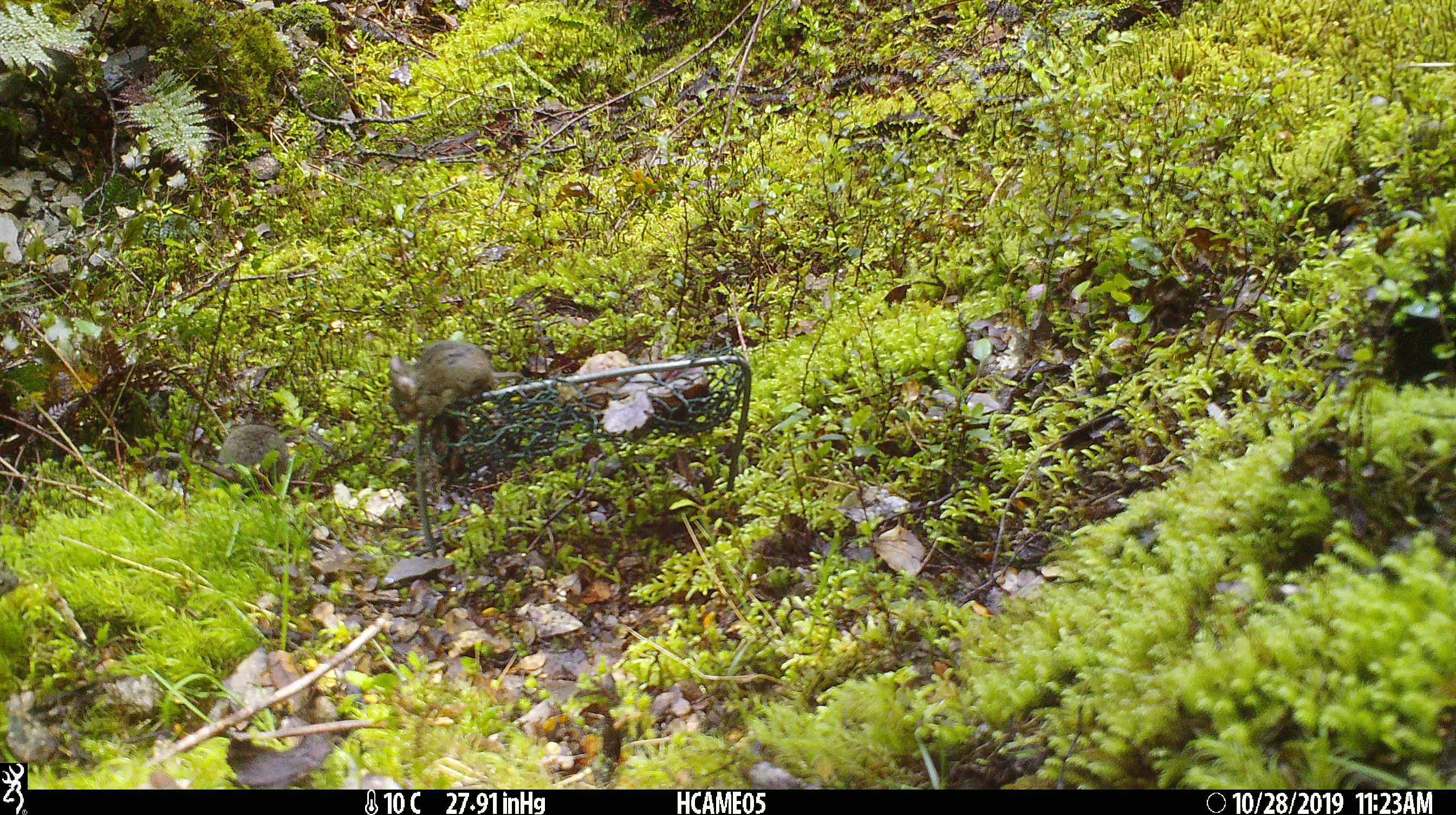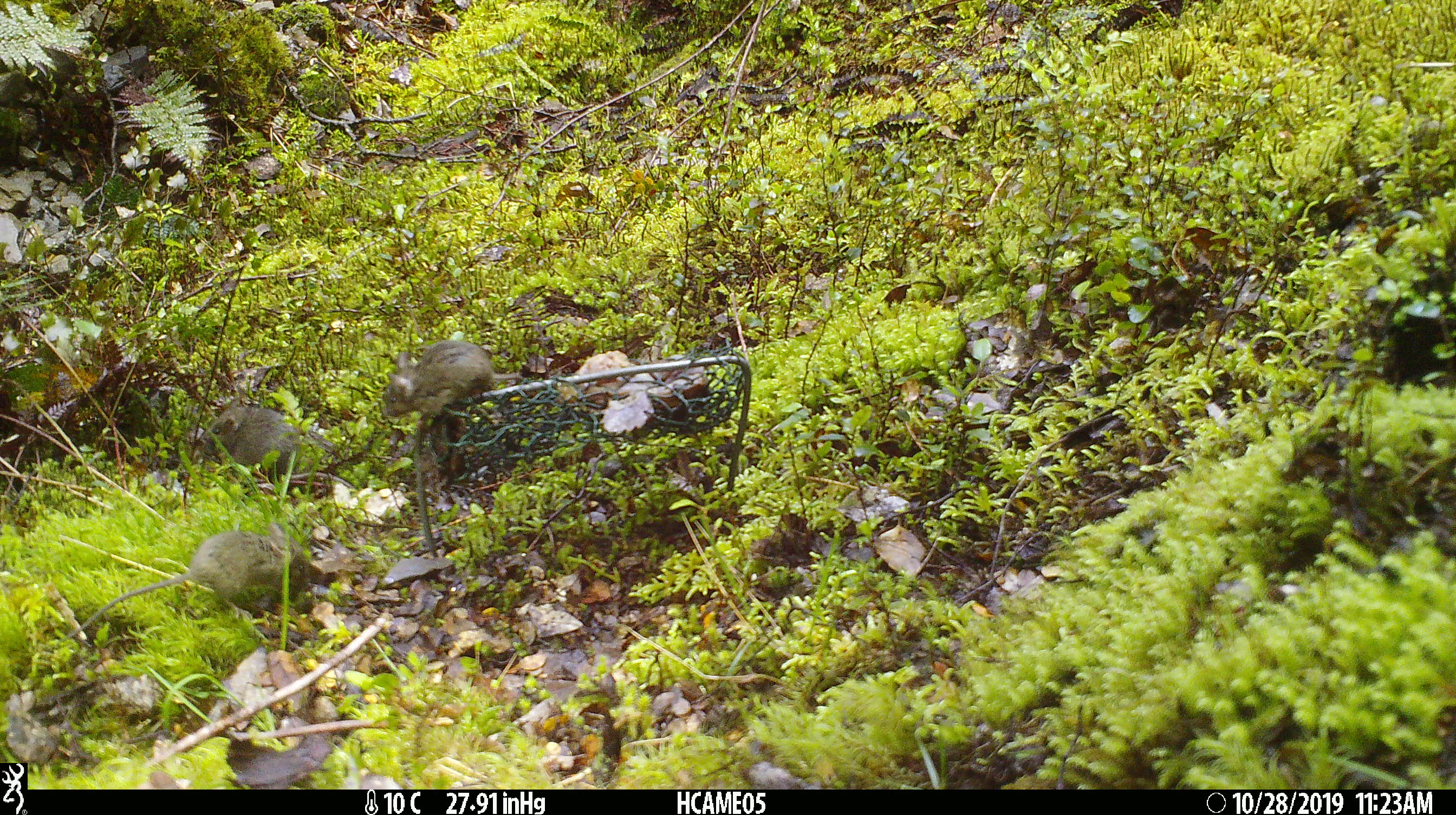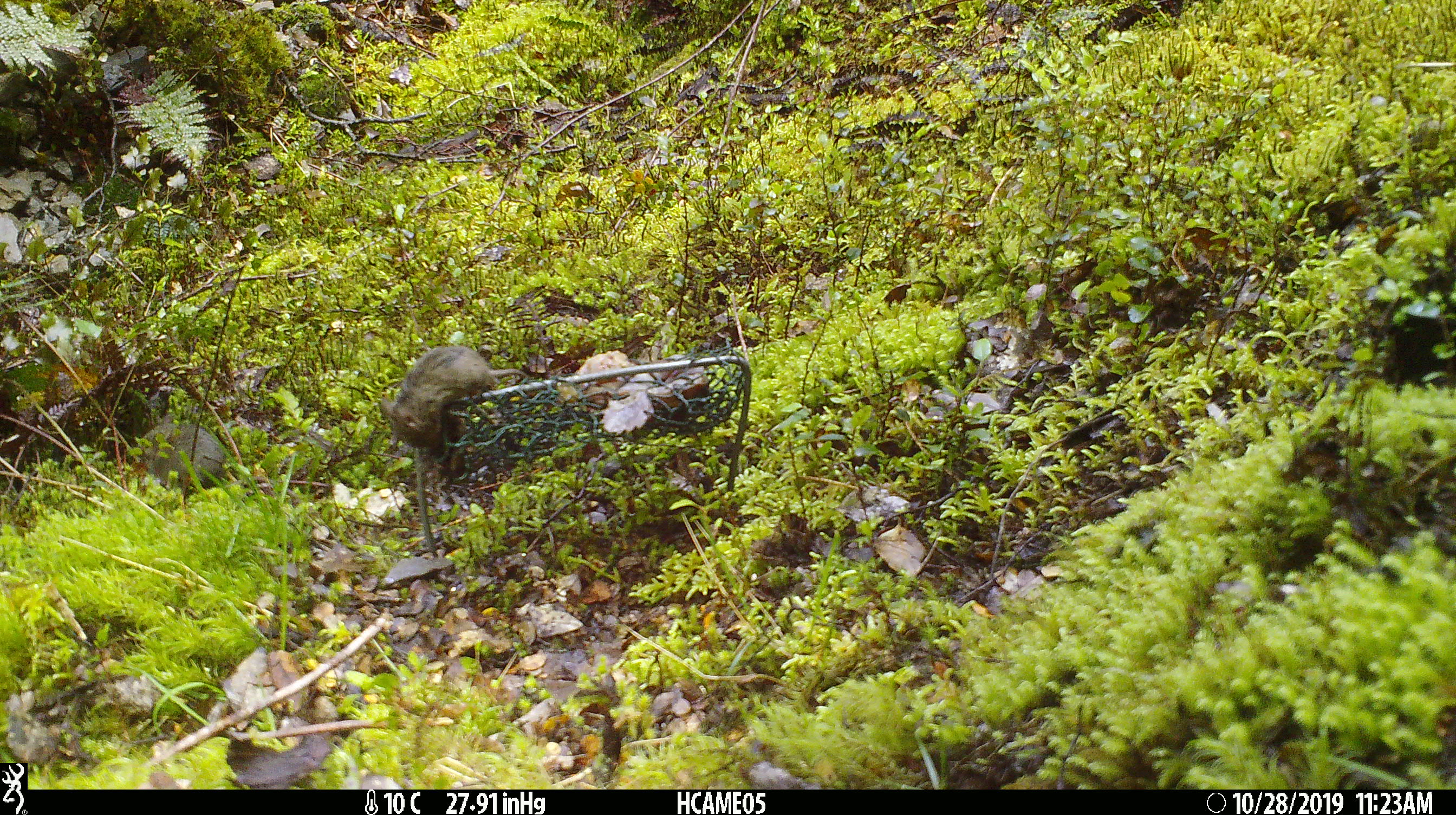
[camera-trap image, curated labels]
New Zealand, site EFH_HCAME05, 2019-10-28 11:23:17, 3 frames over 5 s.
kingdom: Animalia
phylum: Chordata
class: Mammalia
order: Rodentia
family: Muridae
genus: Mus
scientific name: Mus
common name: mouse